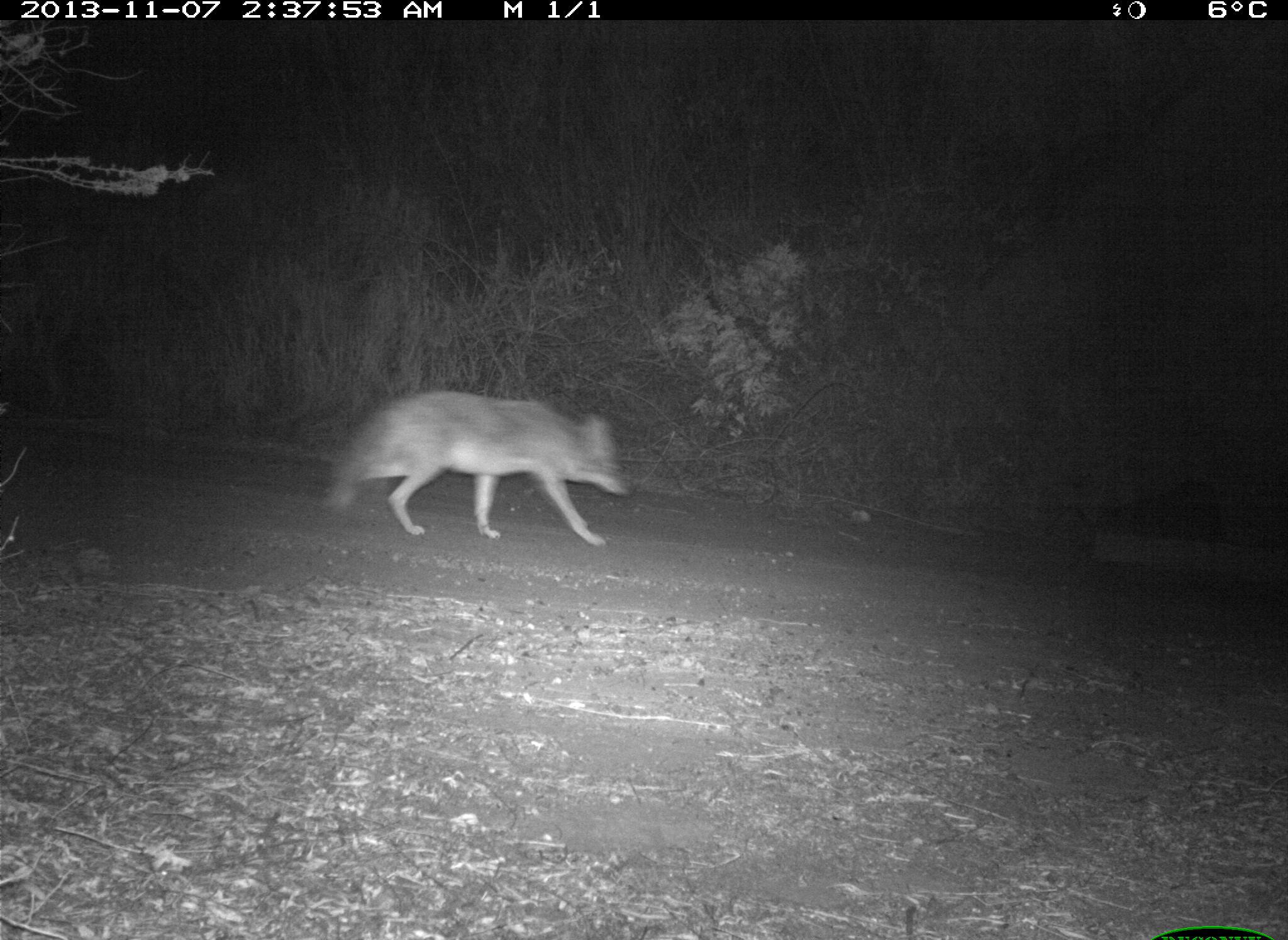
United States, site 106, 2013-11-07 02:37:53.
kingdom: Animalia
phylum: Chordata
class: Mammalia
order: Carnivora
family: Canidae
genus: Canis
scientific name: Canis latrans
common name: coyote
Coyote (Canis latrans).